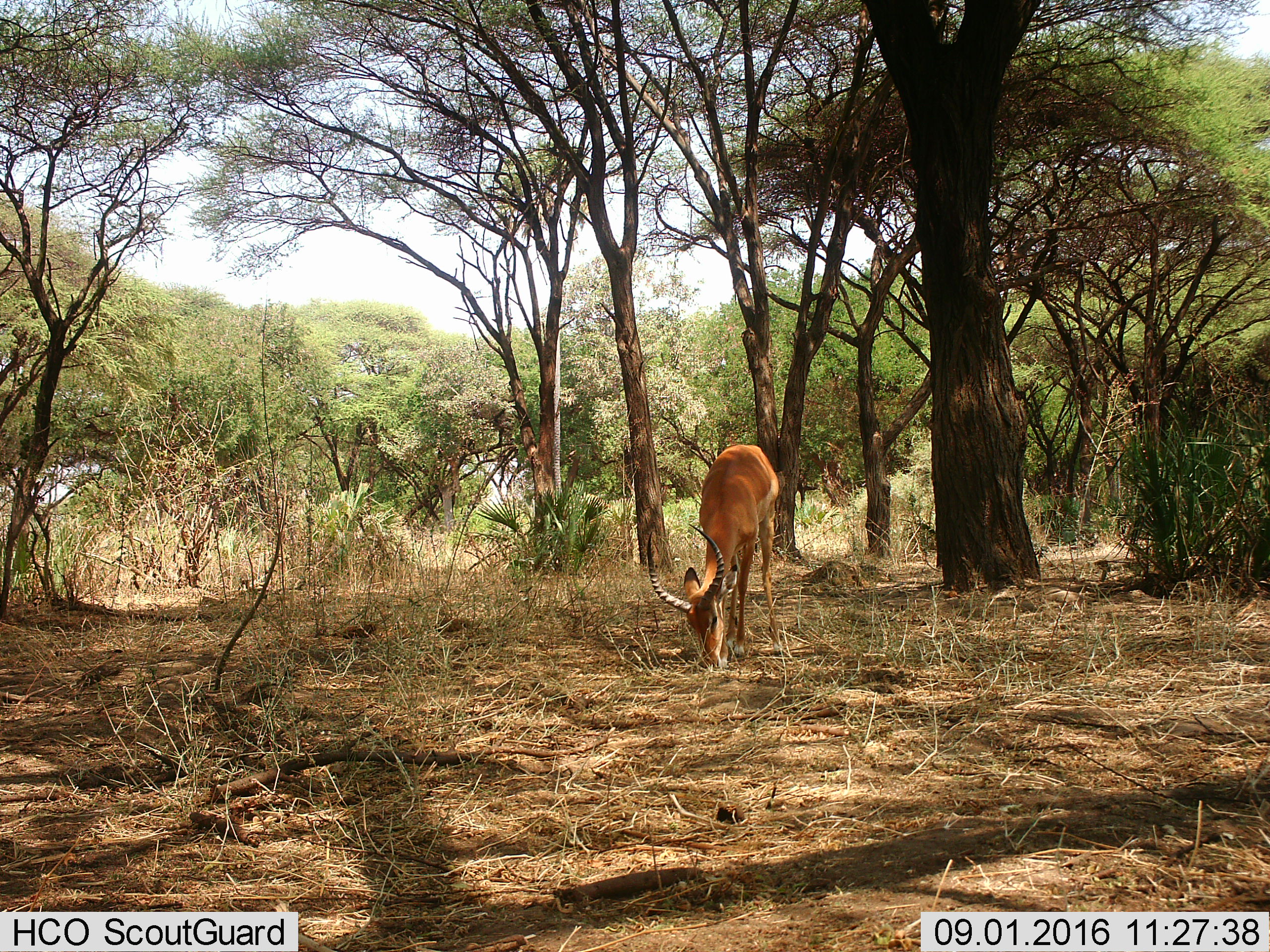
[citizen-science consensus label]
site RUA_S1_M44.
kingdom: Animalia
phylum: Chordata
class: Mammalia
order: Artiodactyla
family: Bovidae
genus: Aepyceros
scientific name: Aepyceros melampus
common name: impala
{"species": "impala (Aepyceros melampus)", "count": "1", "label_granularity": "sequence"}